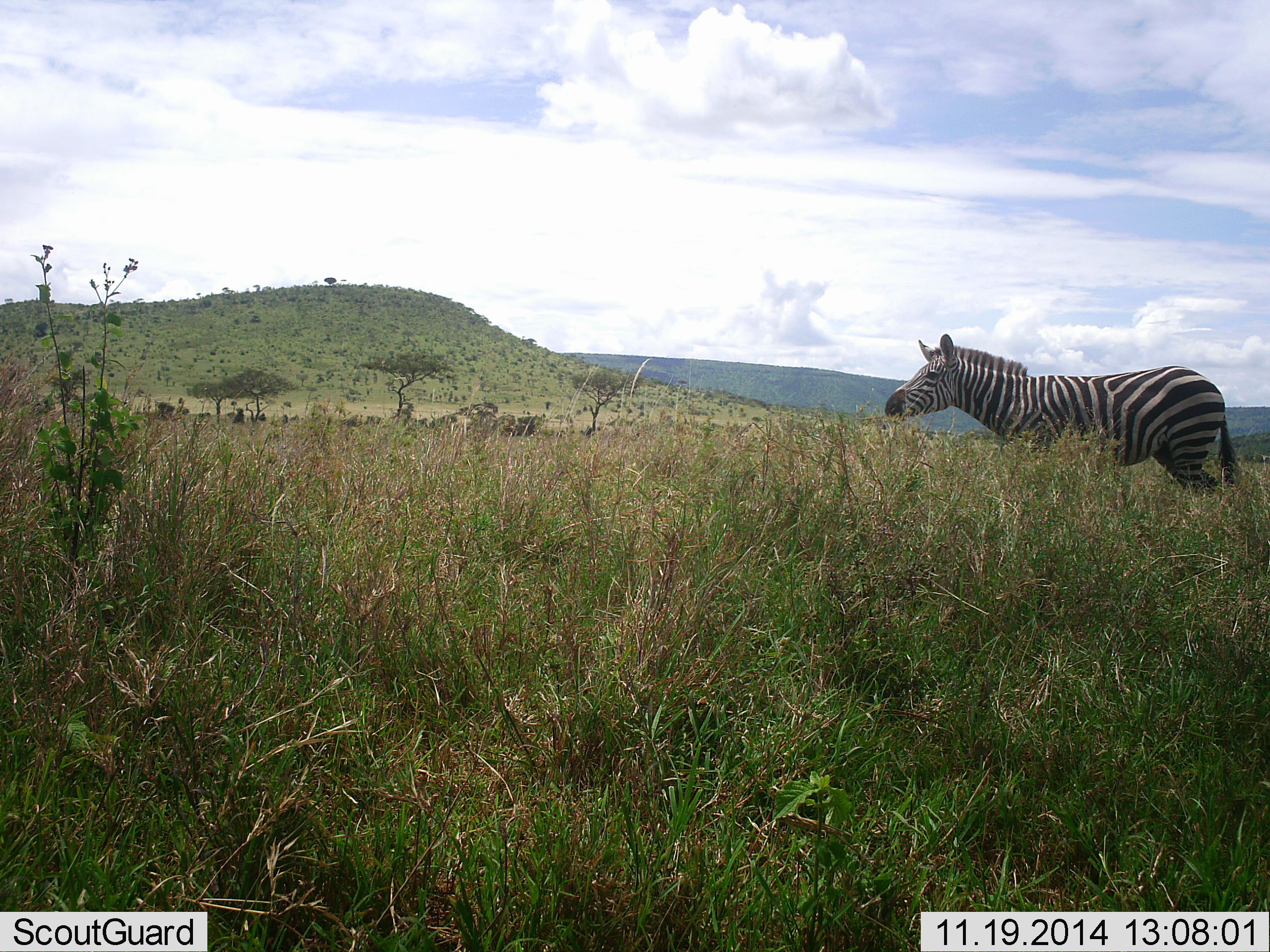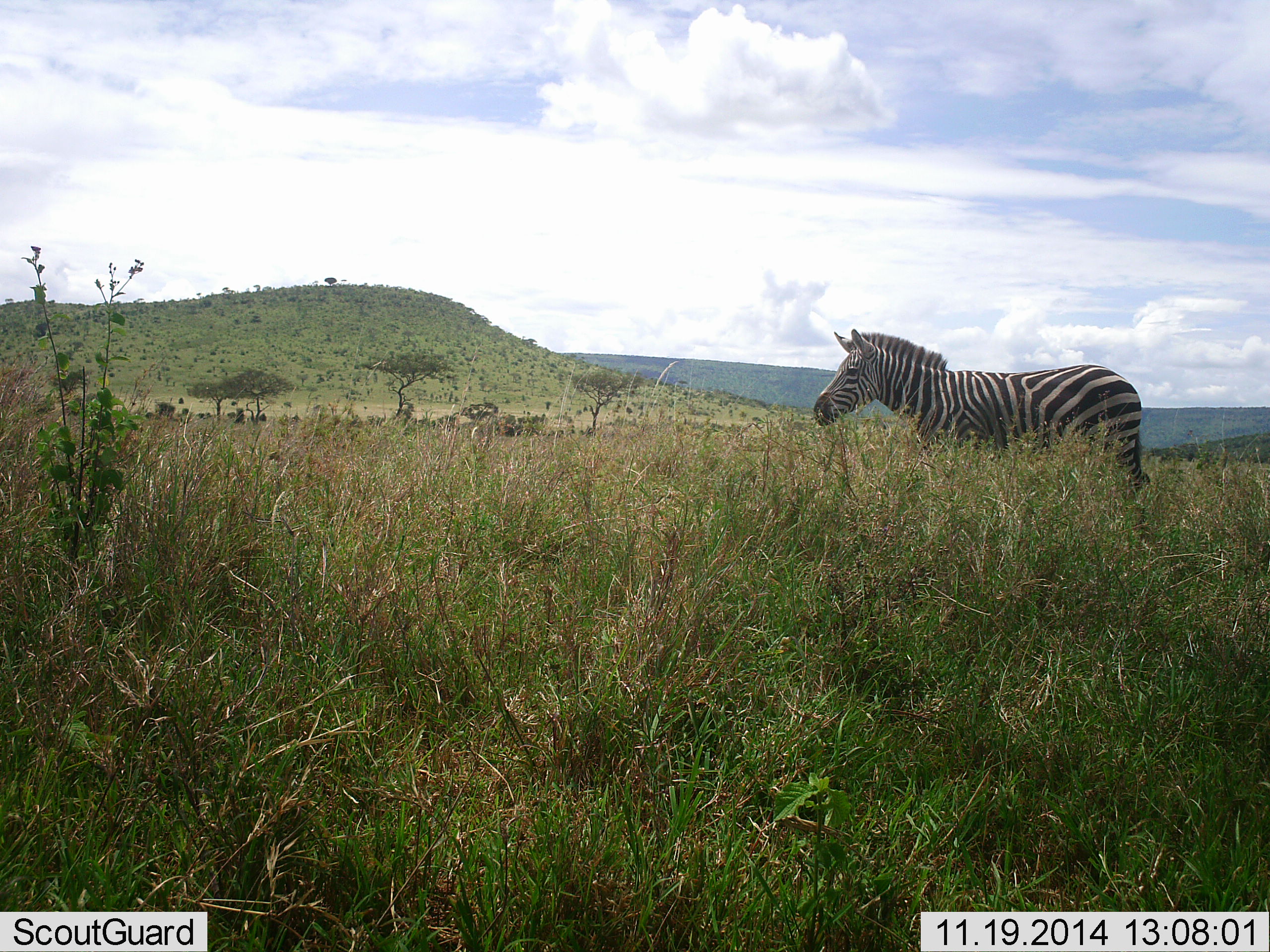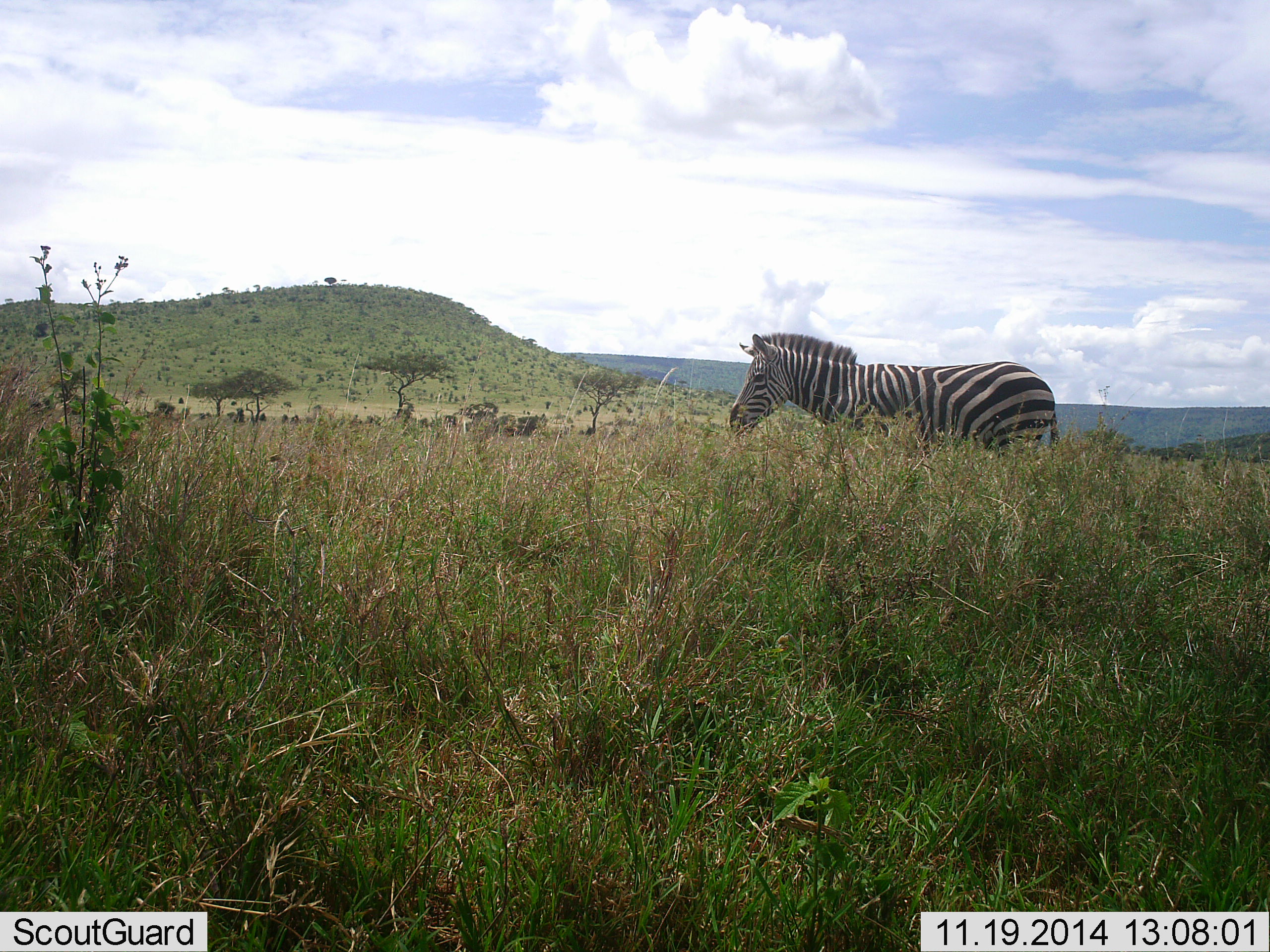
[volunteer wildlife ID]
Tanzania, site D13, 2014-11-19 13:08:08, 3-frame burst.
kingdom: Animalia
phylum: Chordata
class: Mammalia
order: Perissodactyla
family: Equidae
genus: Equus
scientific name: Equus quagga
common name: plains zebra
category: zebra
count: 1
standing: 20%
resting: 0%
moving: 80%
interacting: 0%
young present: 0%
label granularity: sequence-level